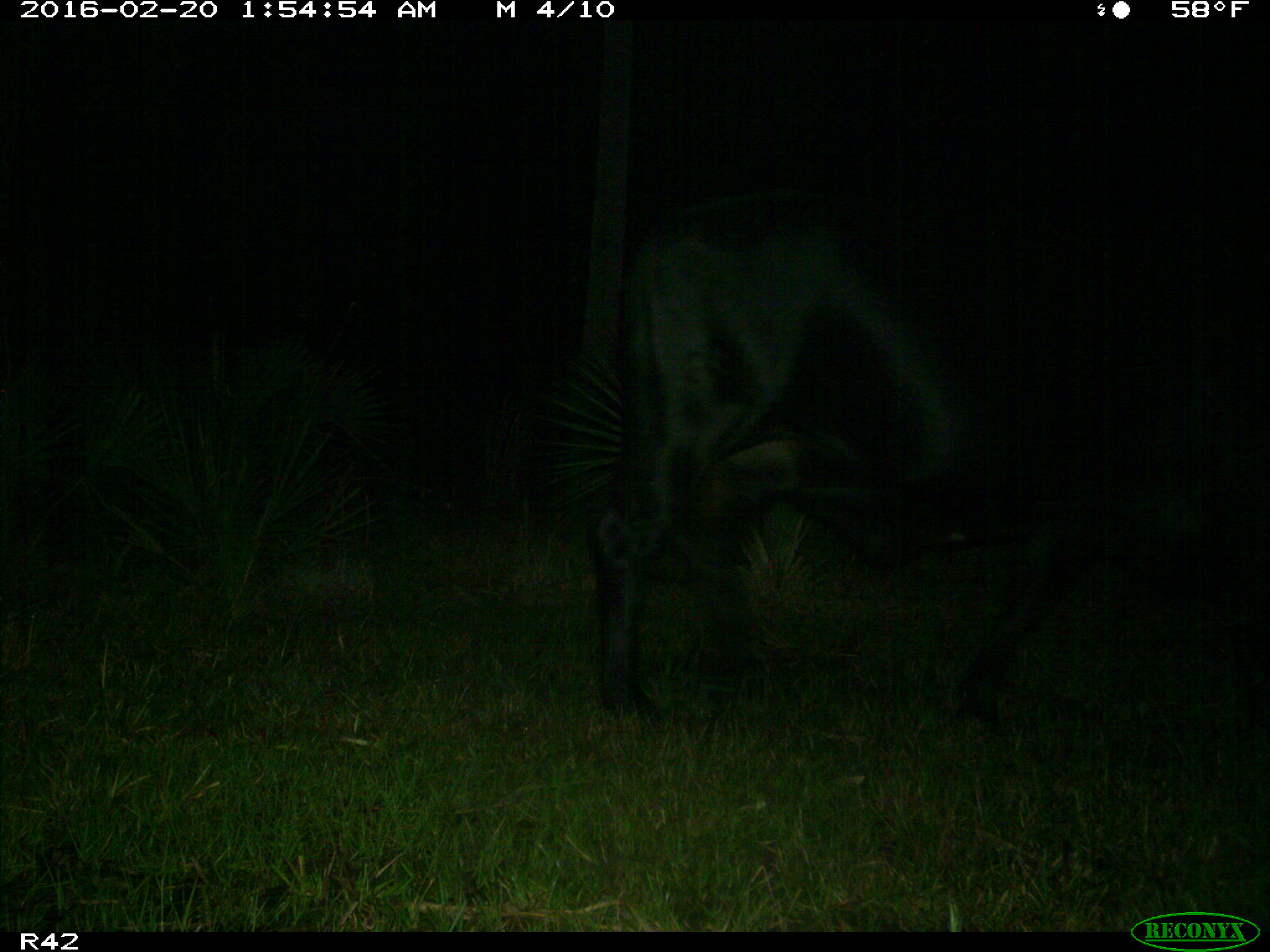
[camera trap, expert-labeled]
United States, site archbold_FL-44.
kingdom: Animalia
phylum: Chordata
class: Mammalia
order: Artiodactyla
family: Bovidae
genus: Bos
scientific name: Bos taurus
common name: domestic cow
Bos taurus (domestic cow).